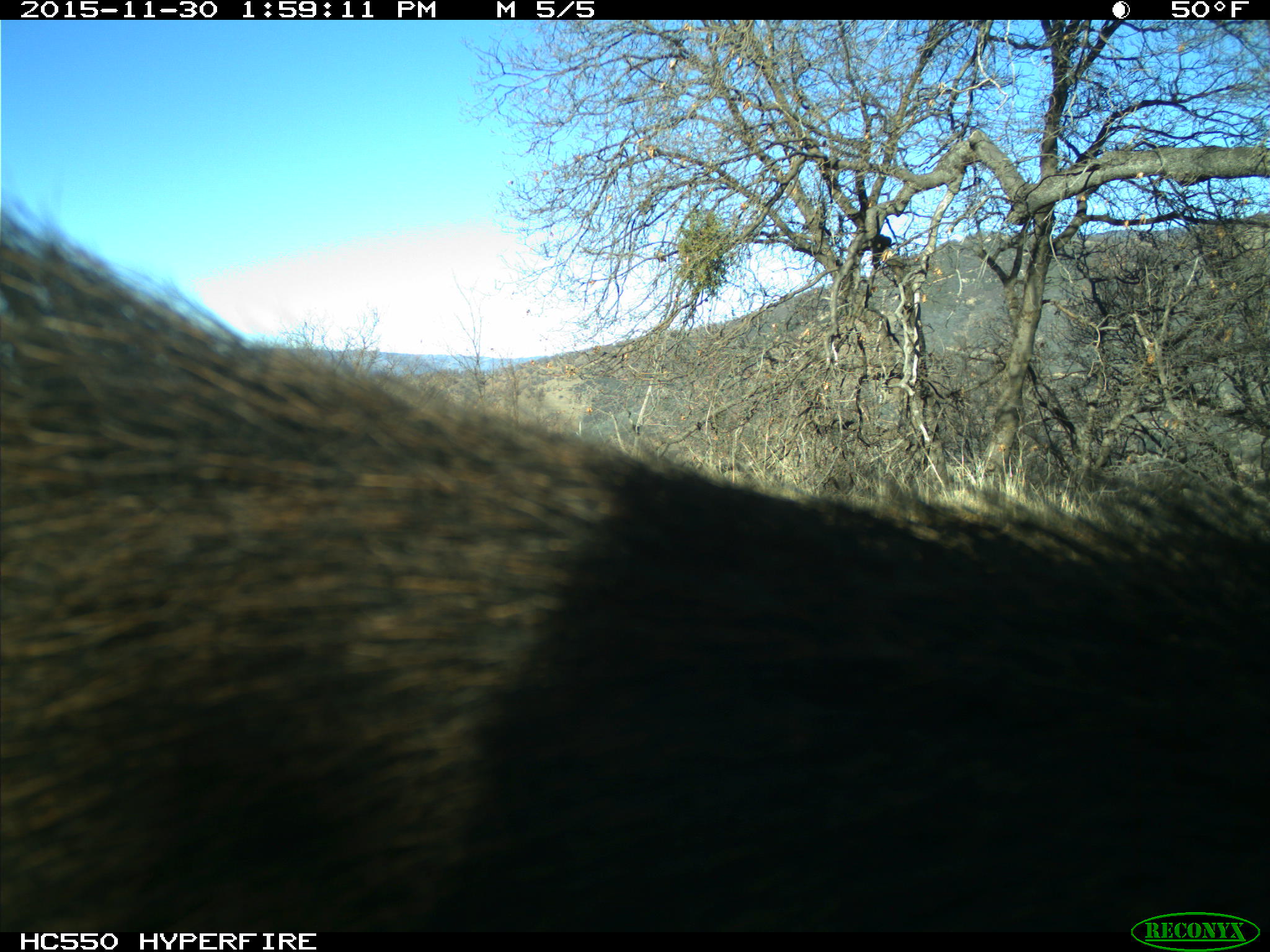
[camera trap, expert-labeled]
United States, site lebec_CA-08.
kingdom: Animalia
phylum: Chordata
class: Mammalia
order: Artiodactyla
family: Suidae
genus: Sus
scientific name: Sus scrofa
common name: wild boar